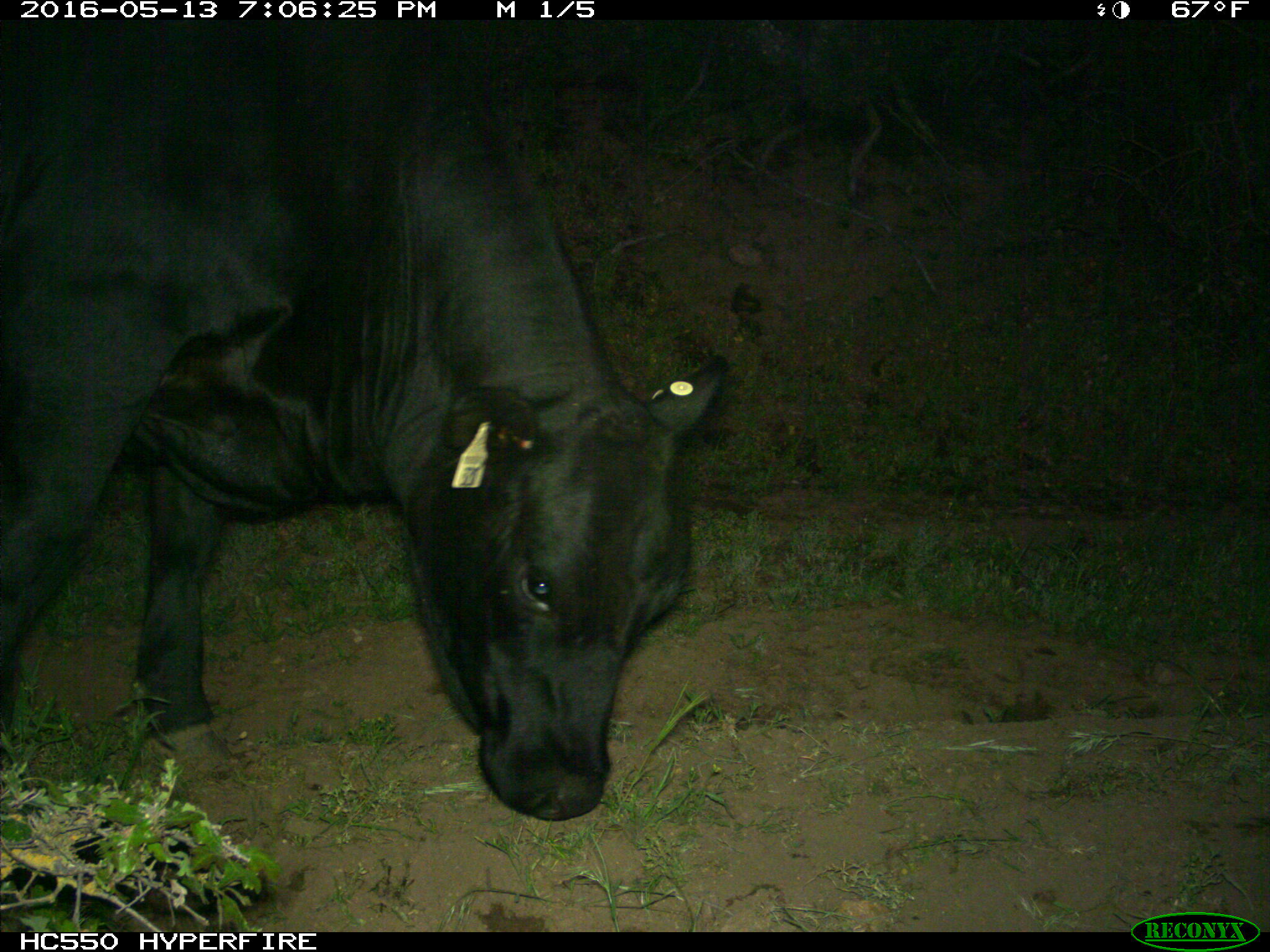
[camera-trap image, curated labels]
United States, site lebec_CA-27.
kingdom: Animalia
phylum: Chordata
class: Mammalia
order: Artiodactyla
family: Bovidae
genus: Bos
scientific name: Bos taurus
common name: domestic cow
Bos taurus (domestic cow).